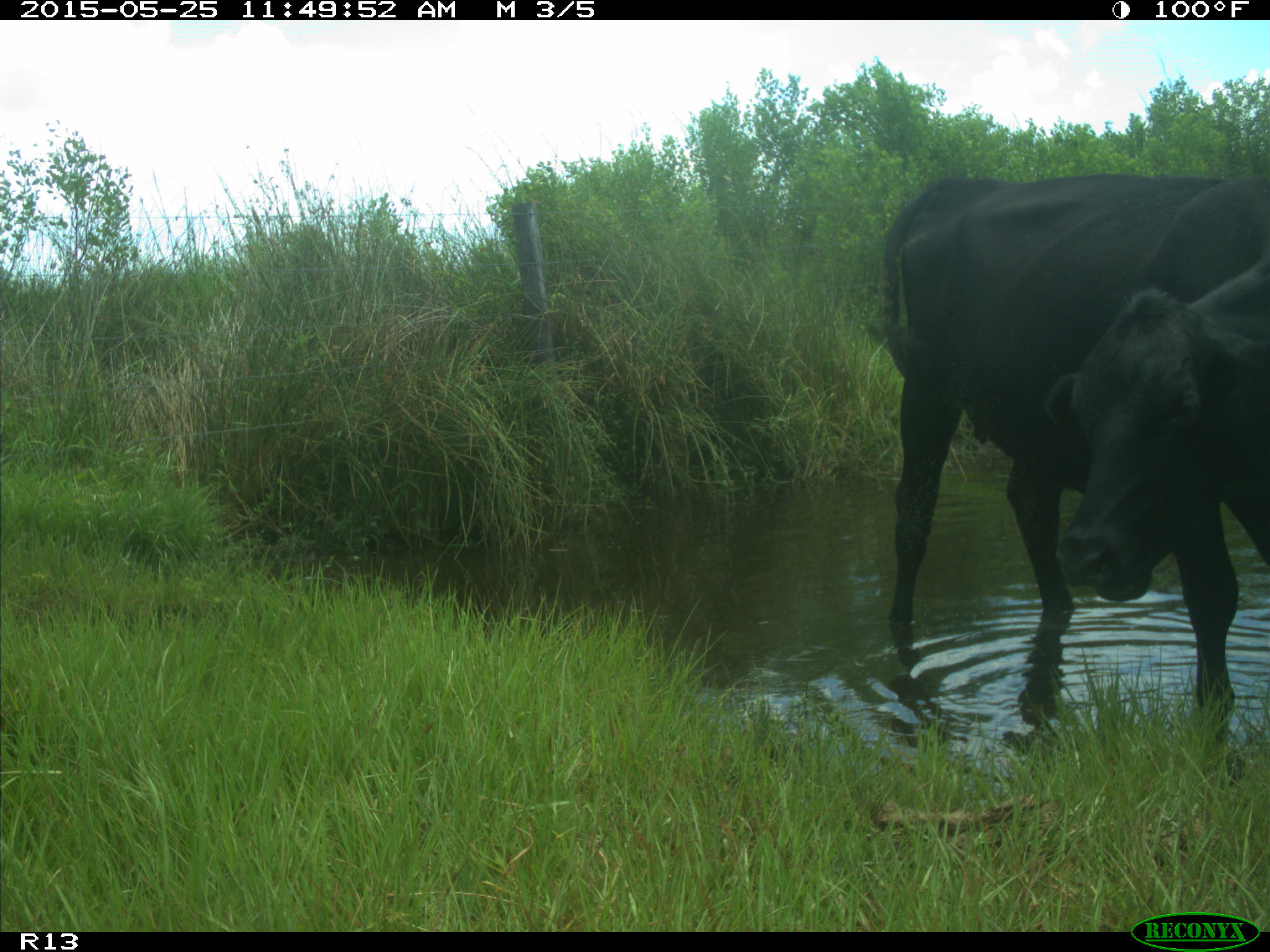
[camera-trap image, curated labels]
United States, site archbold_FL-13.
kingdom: Animalia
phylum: Chordata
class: Mammalia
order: Artiodactyla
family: Bovidae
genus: Bos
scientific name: Bos taurus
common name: domestic cow